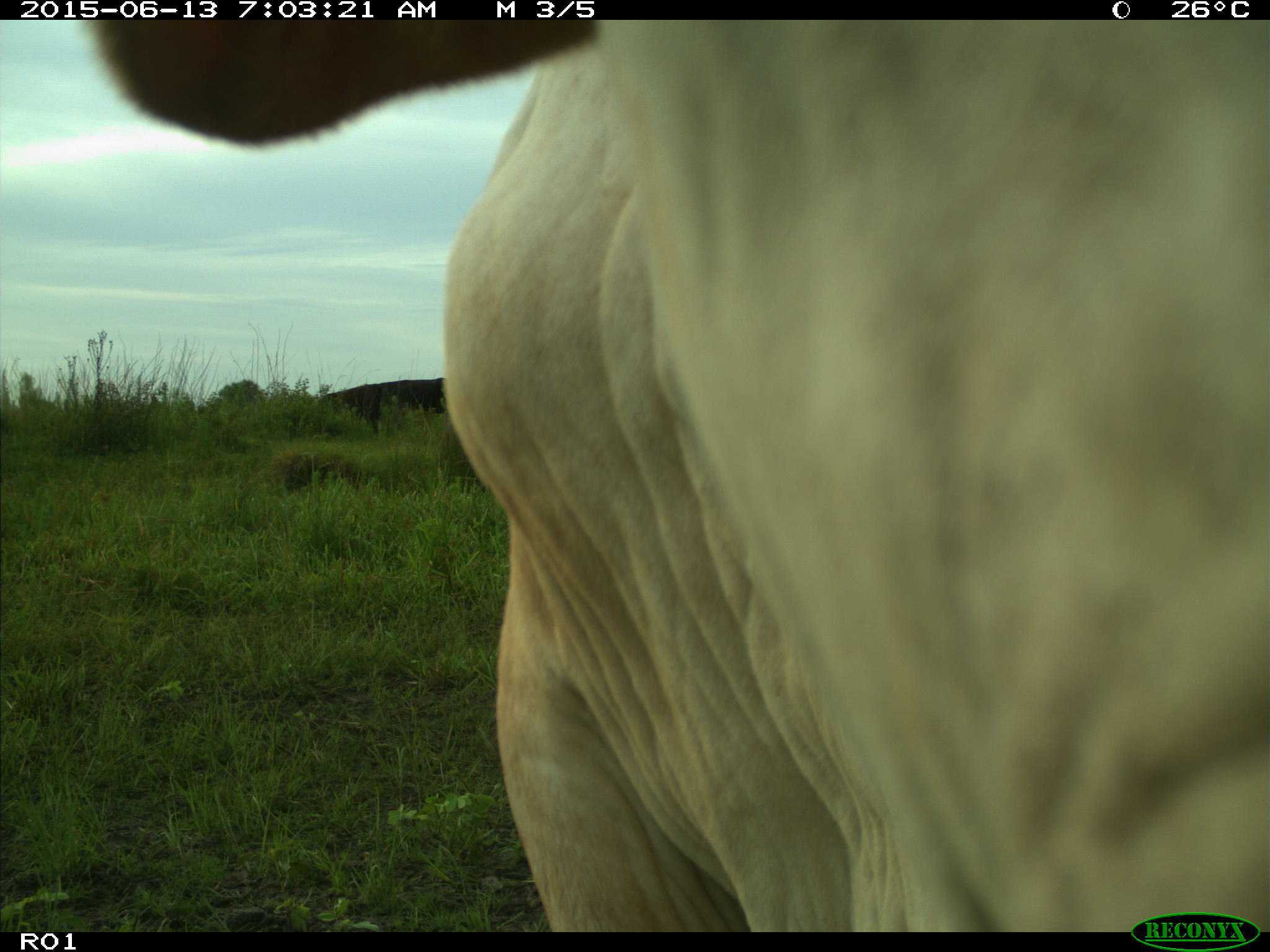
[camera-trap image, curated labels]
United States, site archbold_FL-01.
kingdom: Animalia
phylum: Chordata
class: Mammalia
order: Artiodactyla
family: Bovidae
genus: Bos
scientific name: Bos taurus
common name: domestic cow